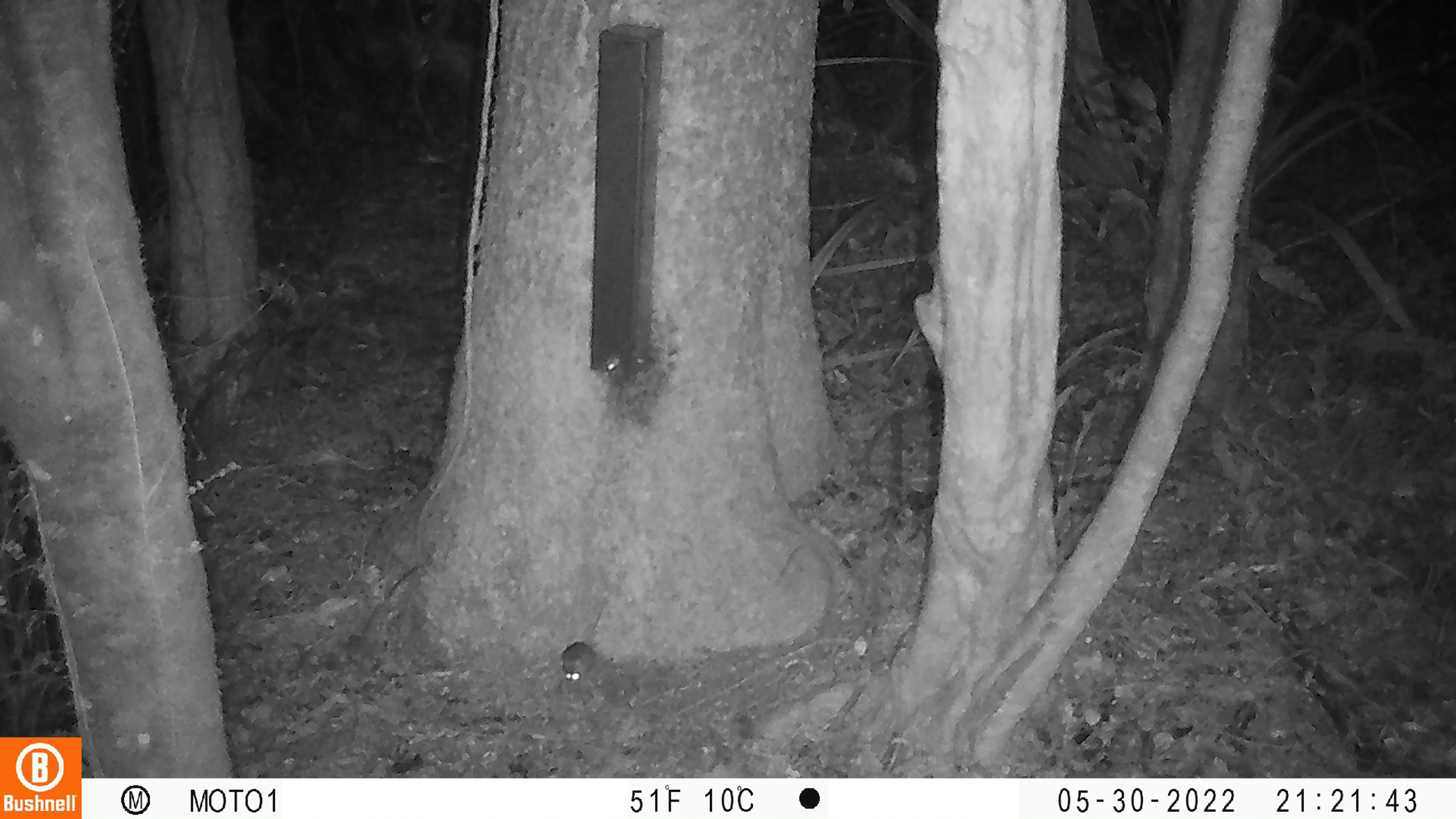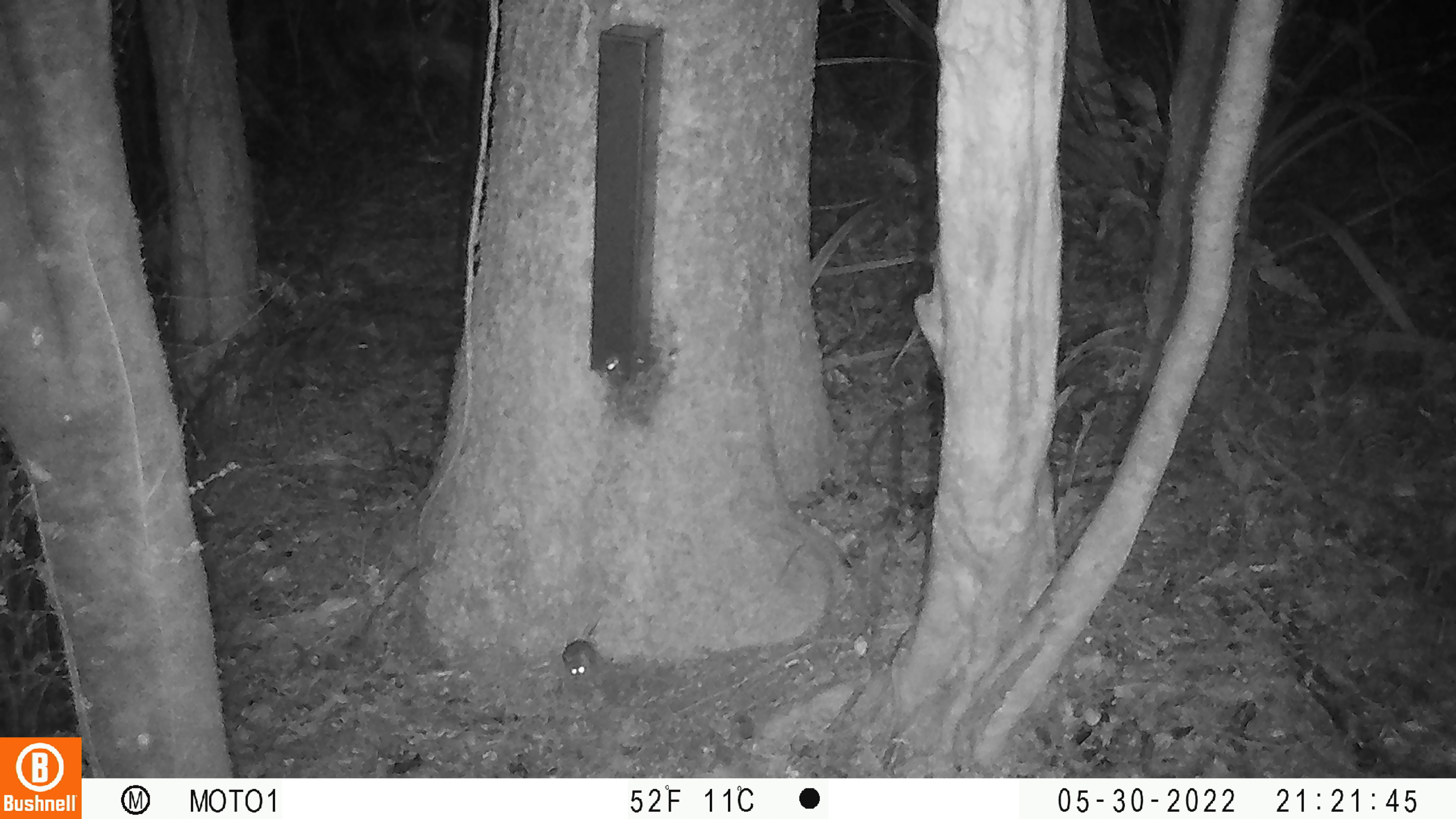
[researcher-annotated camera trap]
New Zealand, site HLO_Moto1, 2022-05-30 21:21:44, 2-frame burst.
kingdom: Animalia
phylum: Chordata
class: Mammalia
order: Rodentia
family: Muridae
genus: Mus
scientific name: Mus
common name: mouse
Mouse (Mus).